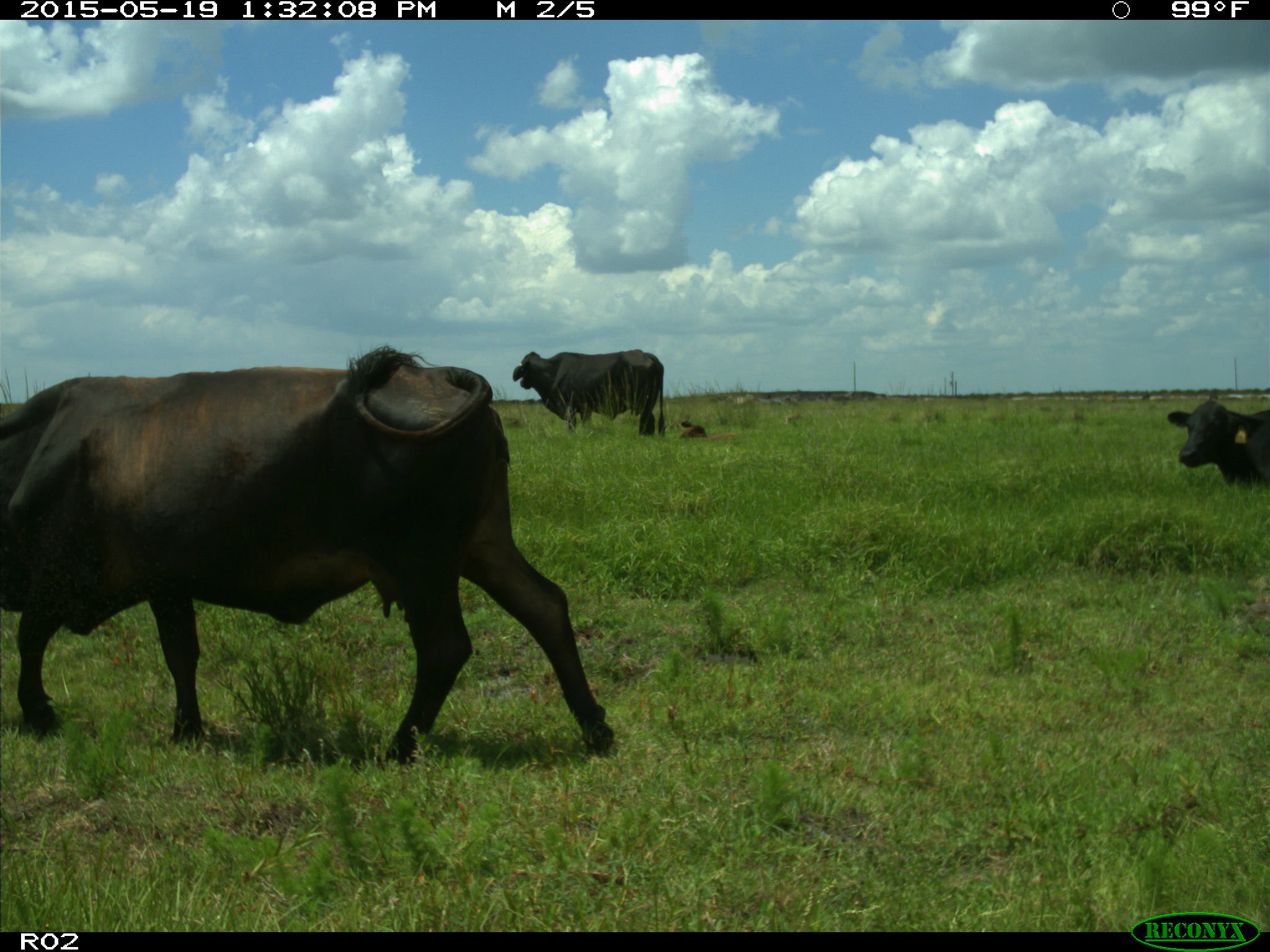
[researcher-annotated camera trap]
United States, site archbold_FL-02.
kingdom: Animalia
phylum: Chordata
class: Mammalia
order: Artiodactyla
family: Bovidae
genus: Bos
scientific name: Bos taurus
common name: domestic cow